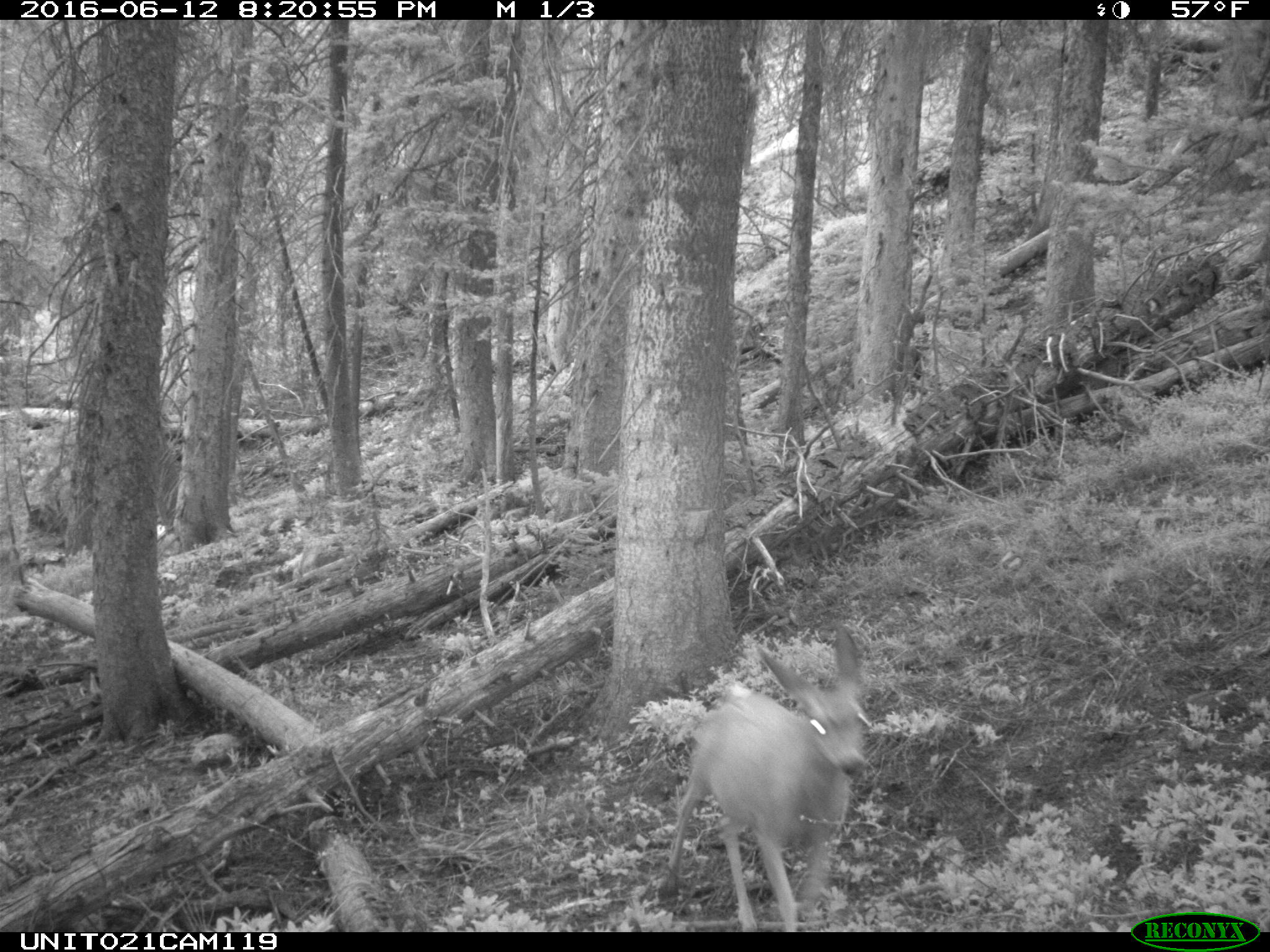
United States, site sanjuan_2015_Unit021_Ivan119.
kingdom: Animalia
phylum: Chordata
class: Mammalia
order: Artiodactyla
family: Cervidae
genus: Odocoileus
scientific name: Odocoileus hemionus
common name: mule deer